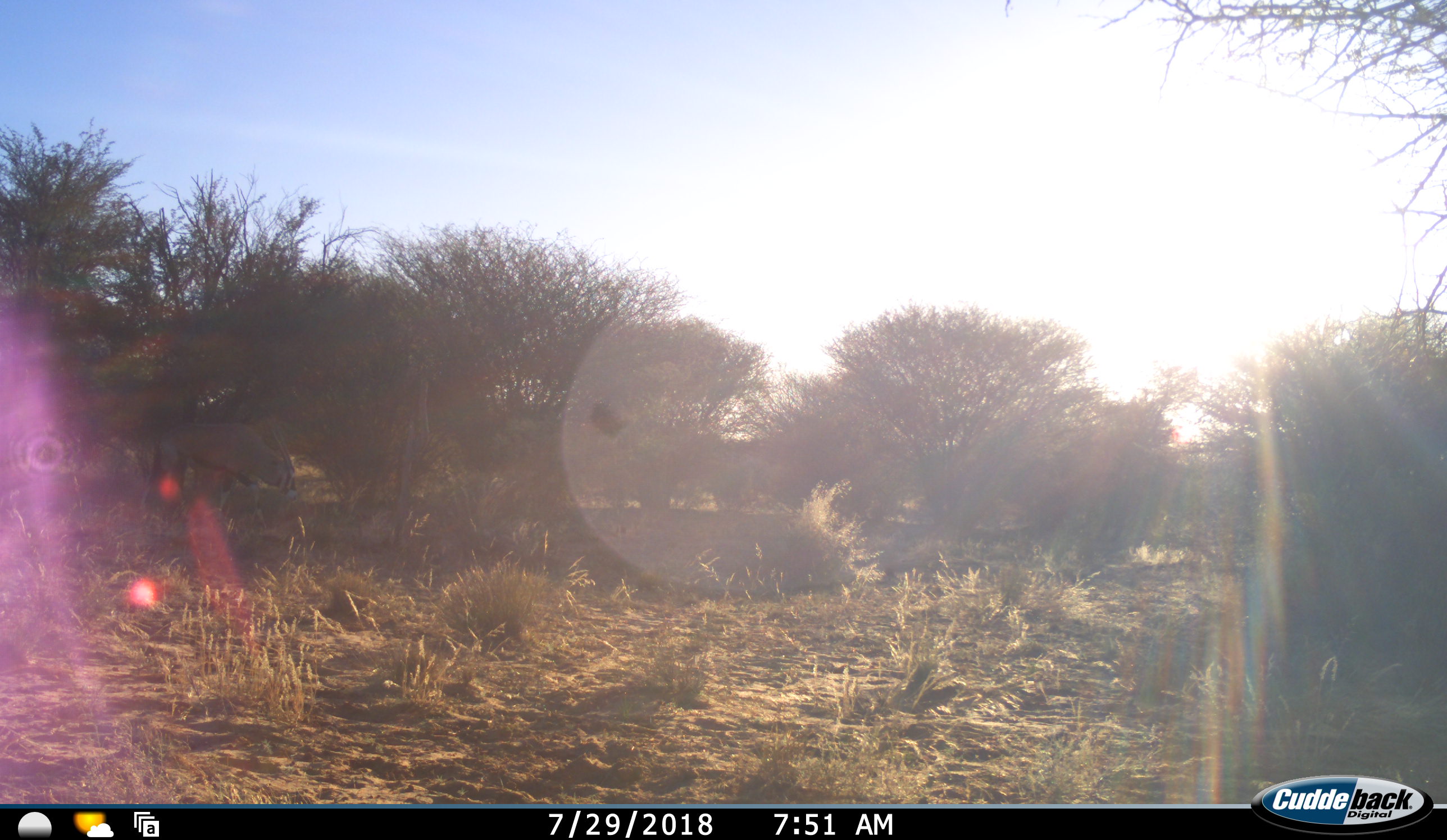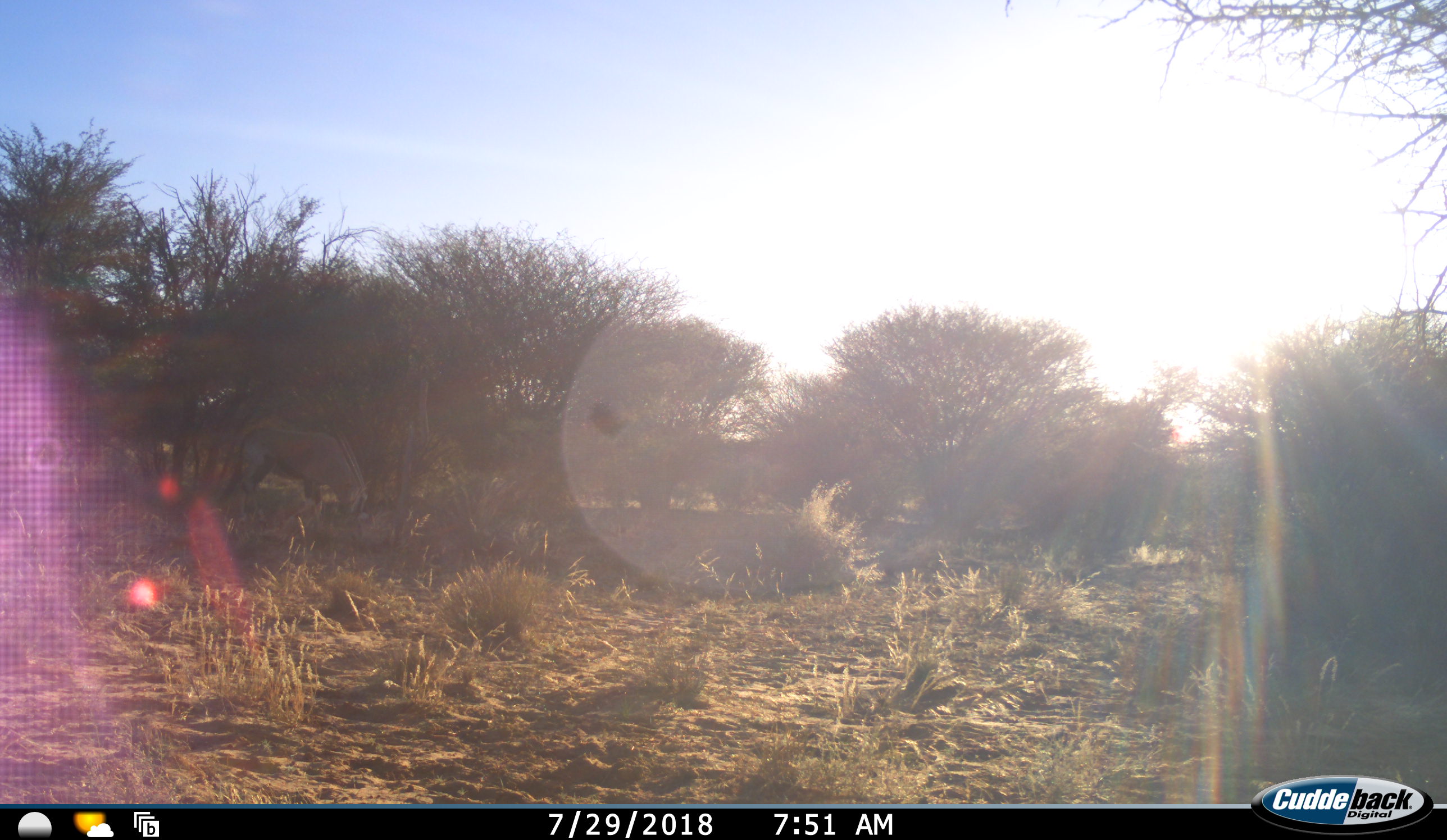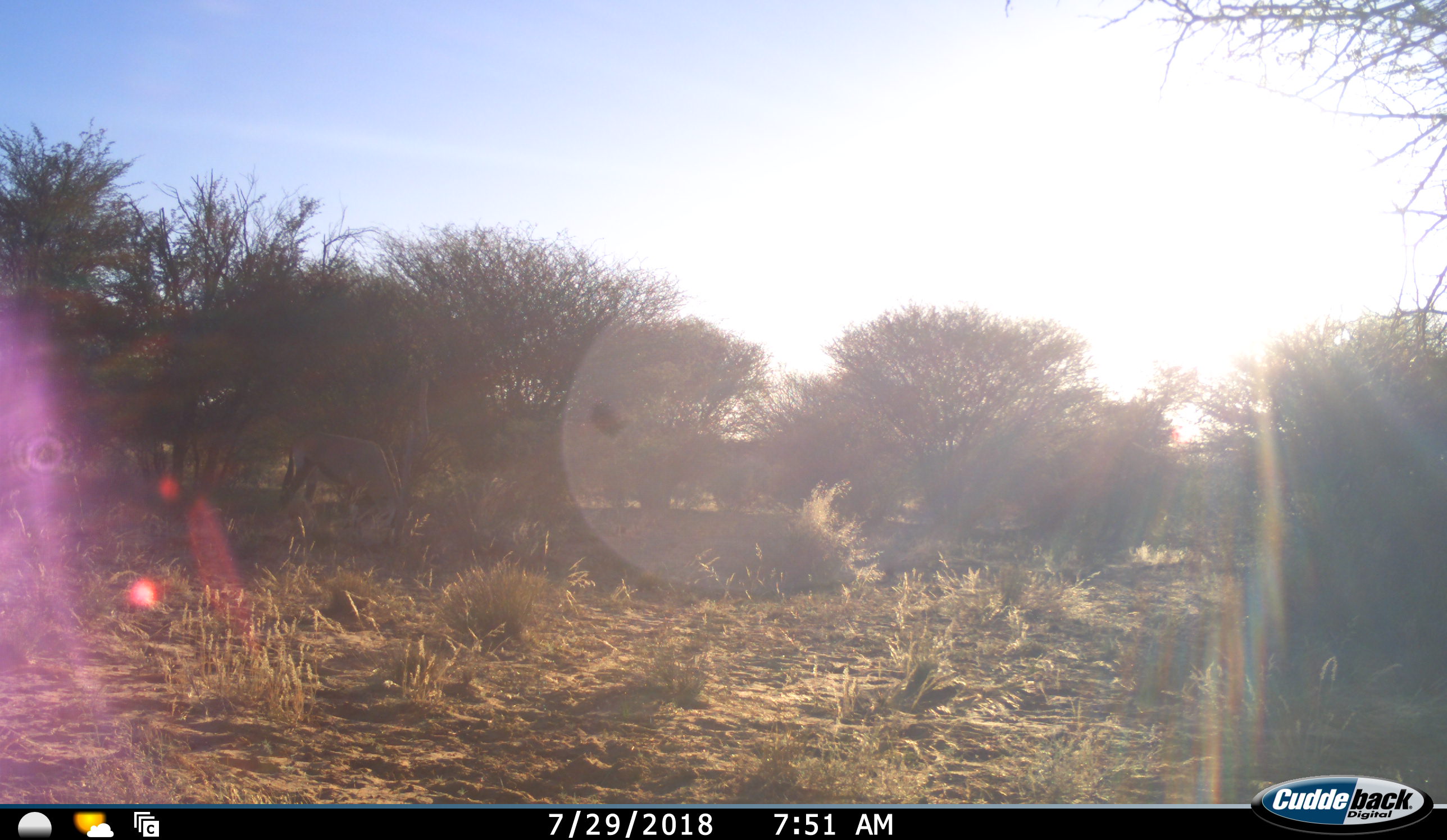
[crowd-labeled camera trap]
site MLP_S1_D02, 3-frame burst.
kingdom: Animalia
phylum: Chordata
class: Mammalia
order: Artiodactyla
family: Bovidae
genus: Oryx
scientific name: Oryx gazella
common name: gemsbok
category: oryx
Oryx (gemsbok) (Oryx gazella), count 1. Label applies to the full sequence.